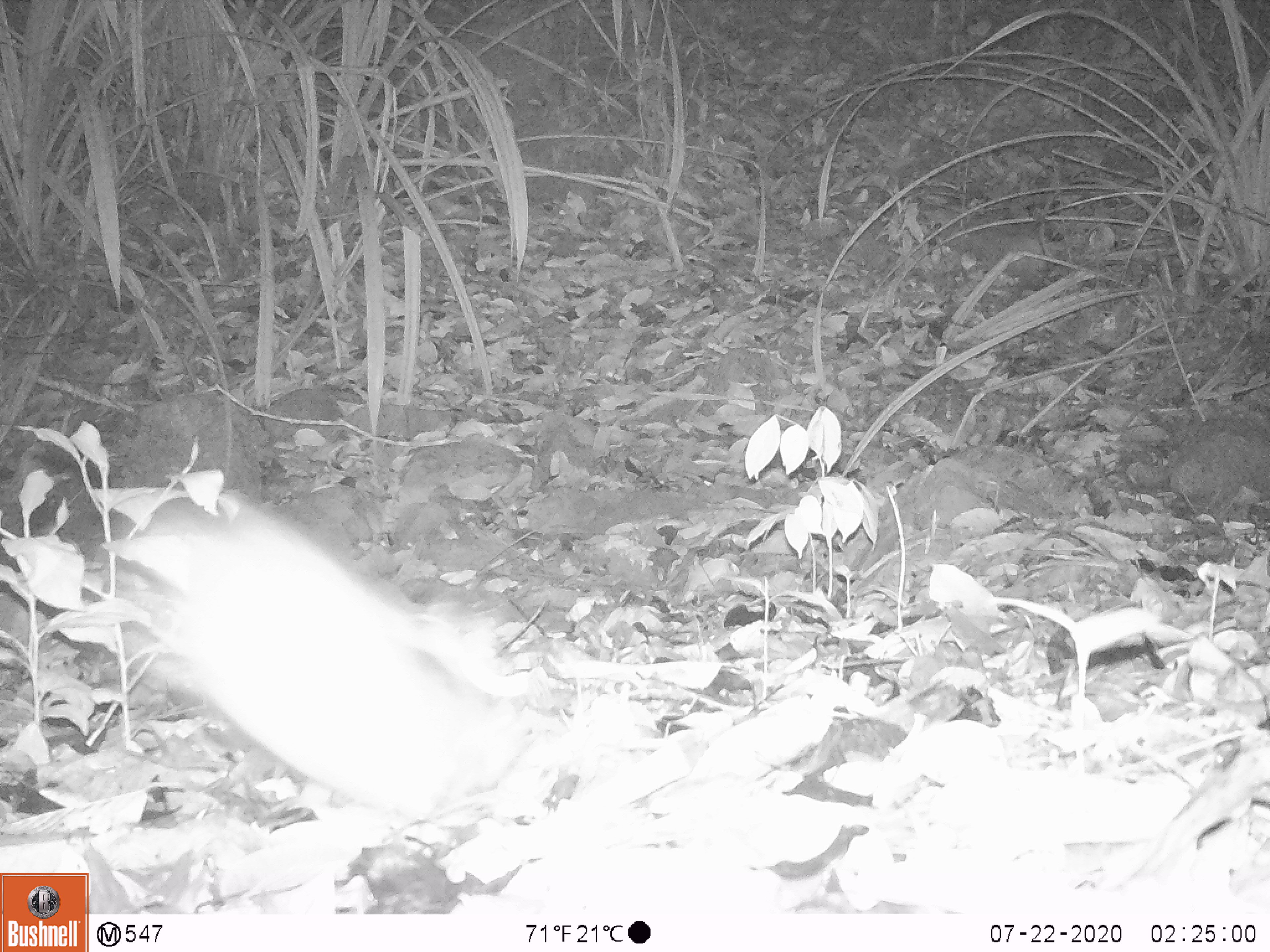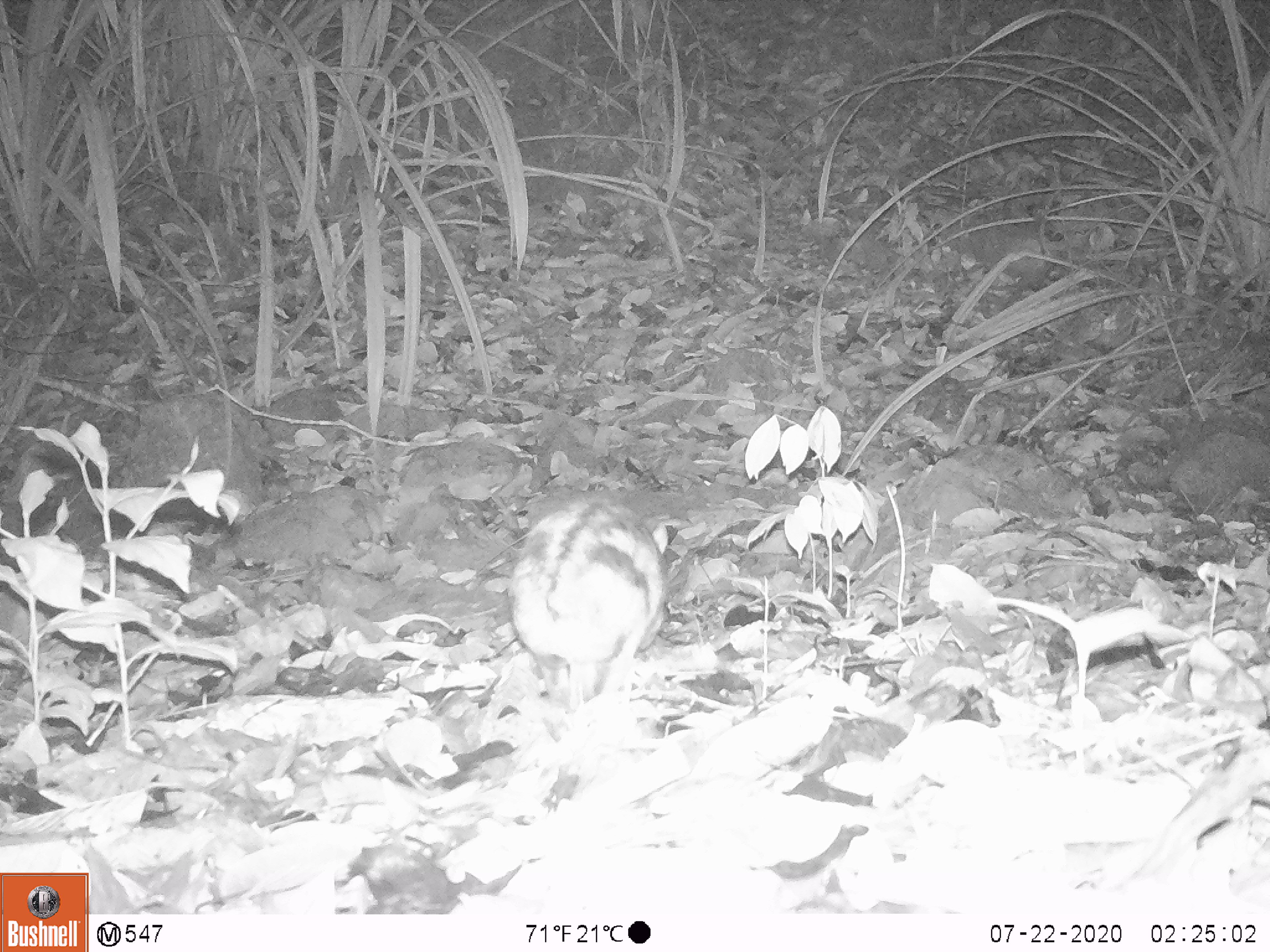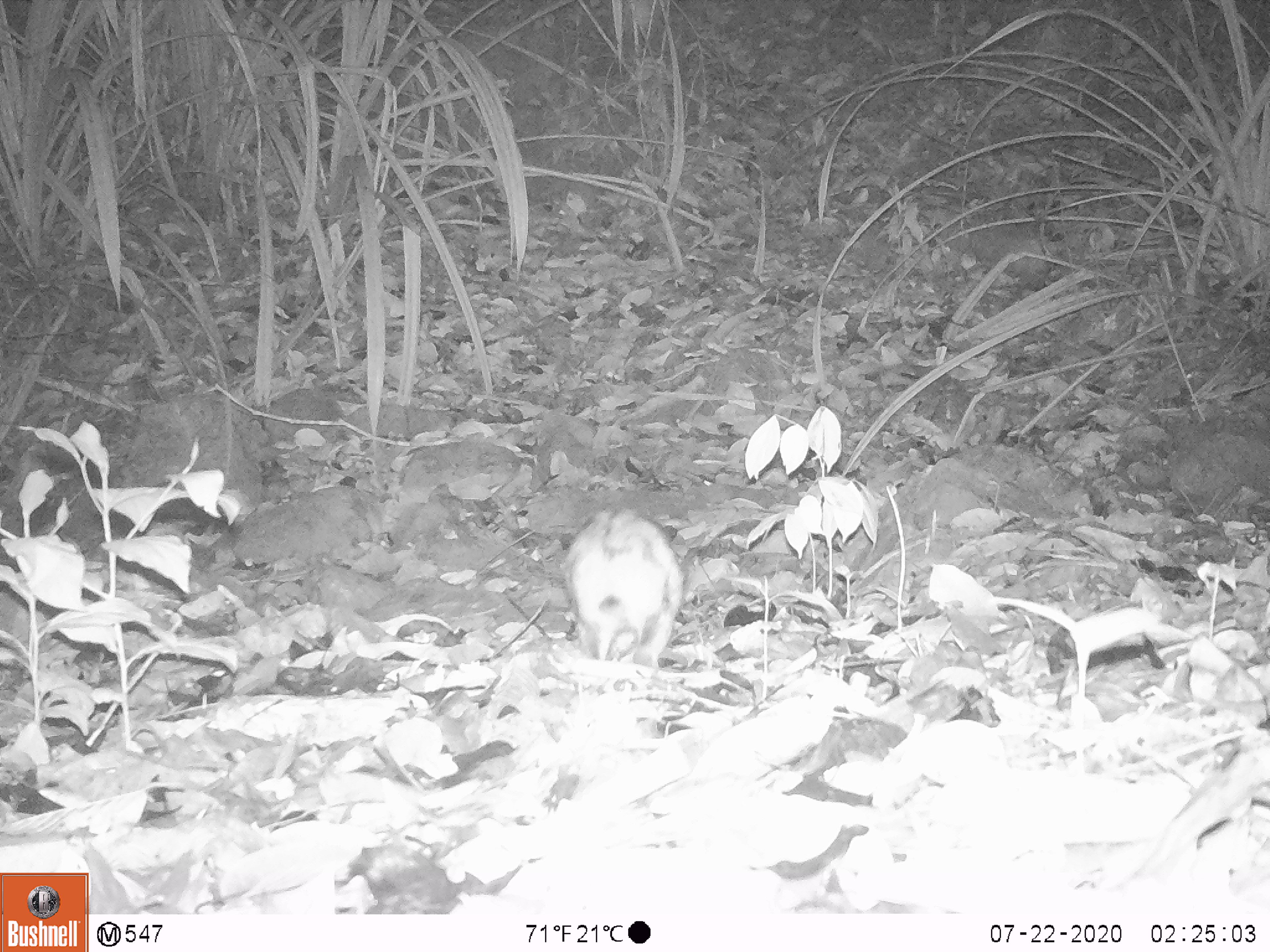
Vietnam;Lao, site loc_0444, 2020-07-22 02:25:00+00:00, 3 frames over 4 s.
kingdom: Animalia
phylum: Chordata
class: Mammalia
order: Lagomorpha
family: Leporidae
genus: Nesolagus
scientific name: Nesolagus timminsi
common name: annamite striped rabbit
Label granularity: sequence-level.